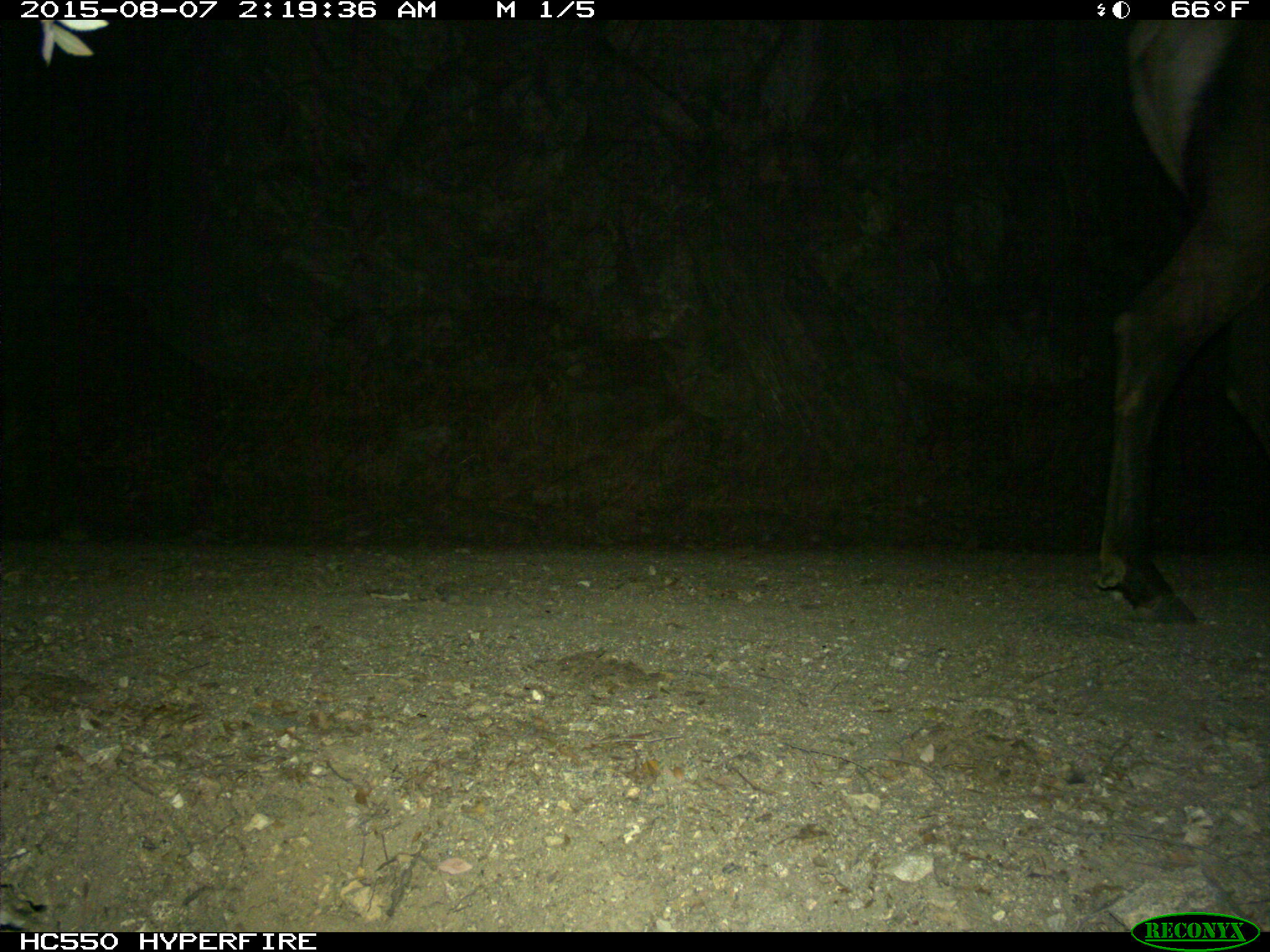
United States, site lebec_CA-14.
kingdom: Animalia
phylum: Chordata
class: Mammalia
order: Artiodactyla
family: Cervidae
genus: Cervus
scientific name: Cervus canadensis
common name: elk